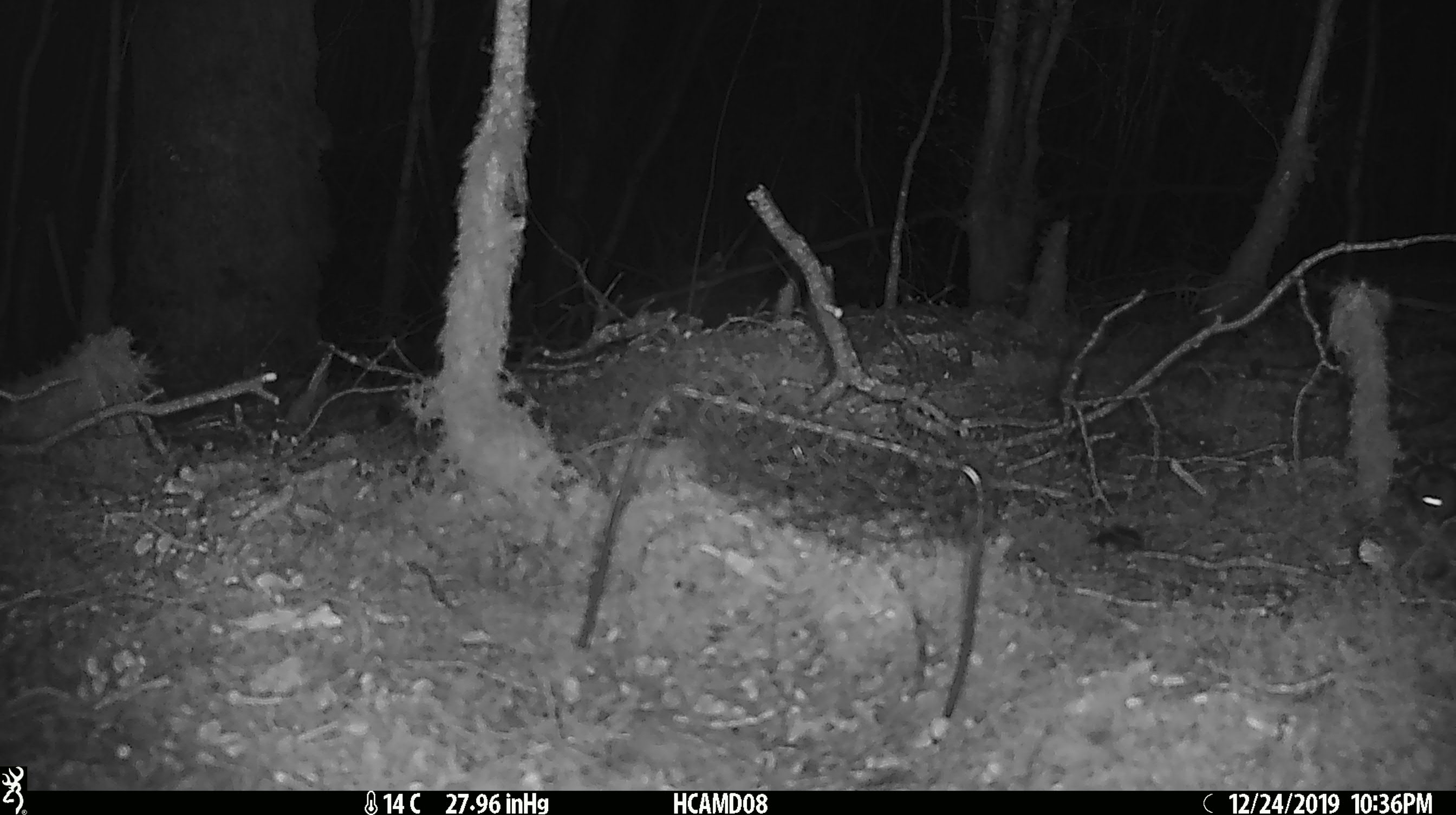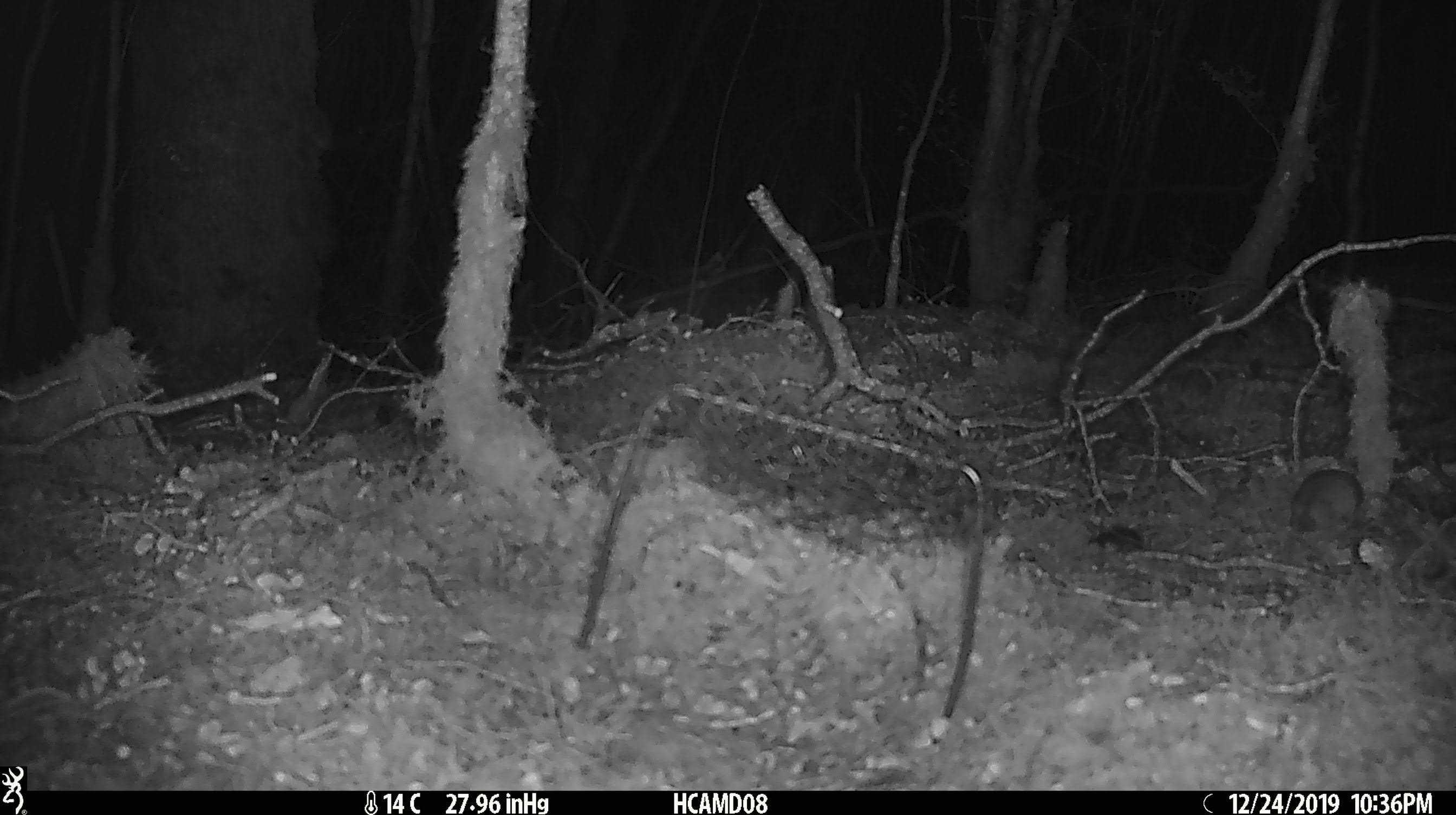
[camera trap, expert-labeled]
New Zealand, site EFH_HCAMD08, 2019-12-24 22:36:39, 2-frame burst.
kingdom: Animalia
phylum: Chordata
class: Mammalia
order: Rodentia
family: Muridae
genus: Mus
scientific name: Mus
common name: mouse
Mouse (Mus).